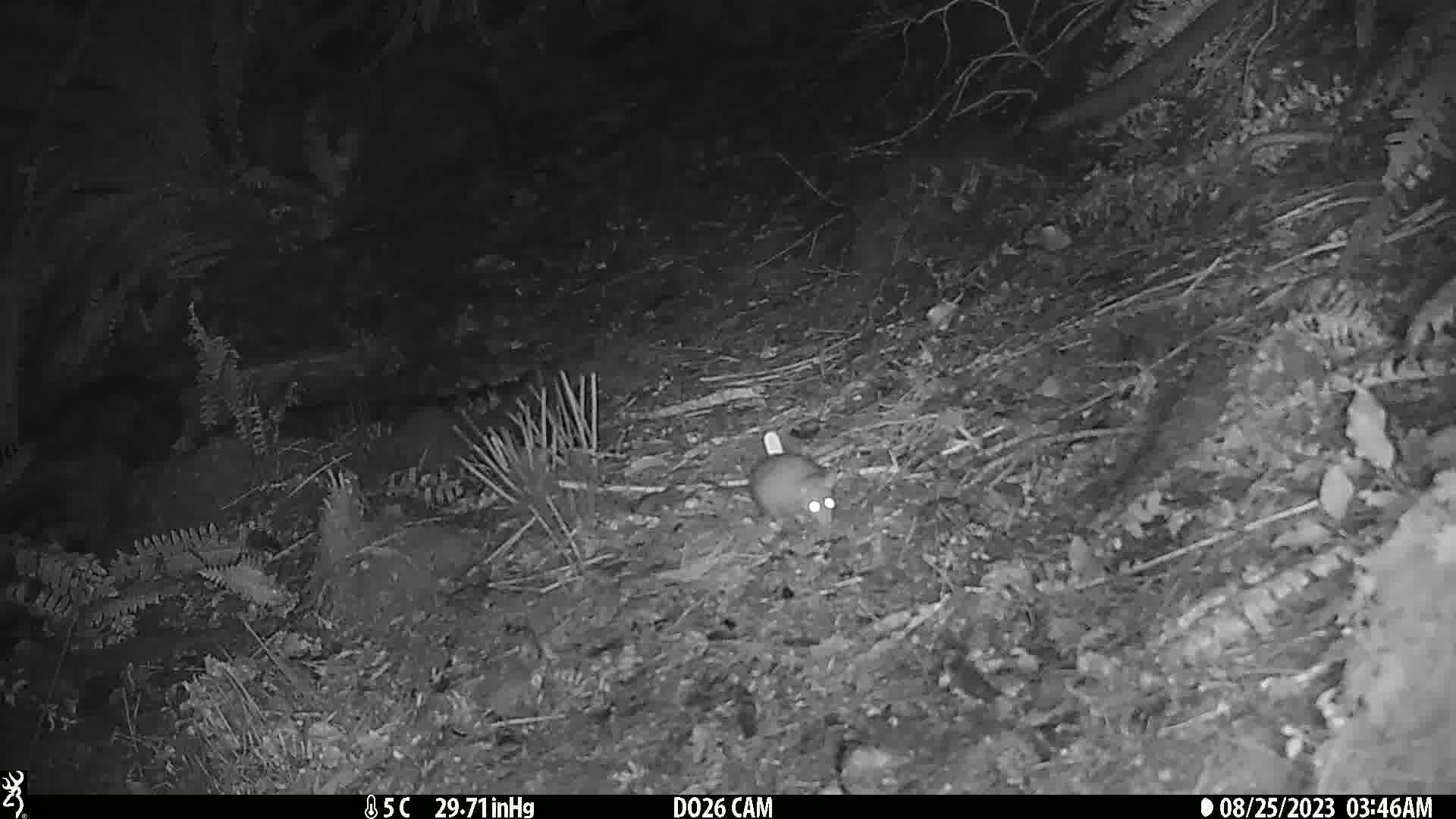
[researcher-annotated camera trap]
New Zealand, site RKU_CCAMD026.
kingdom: Animalia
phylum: Chordata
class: Mammalia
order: Rodentia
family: Muridae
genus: Rattus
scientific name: Rattus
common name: rat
Rat (Rattus).